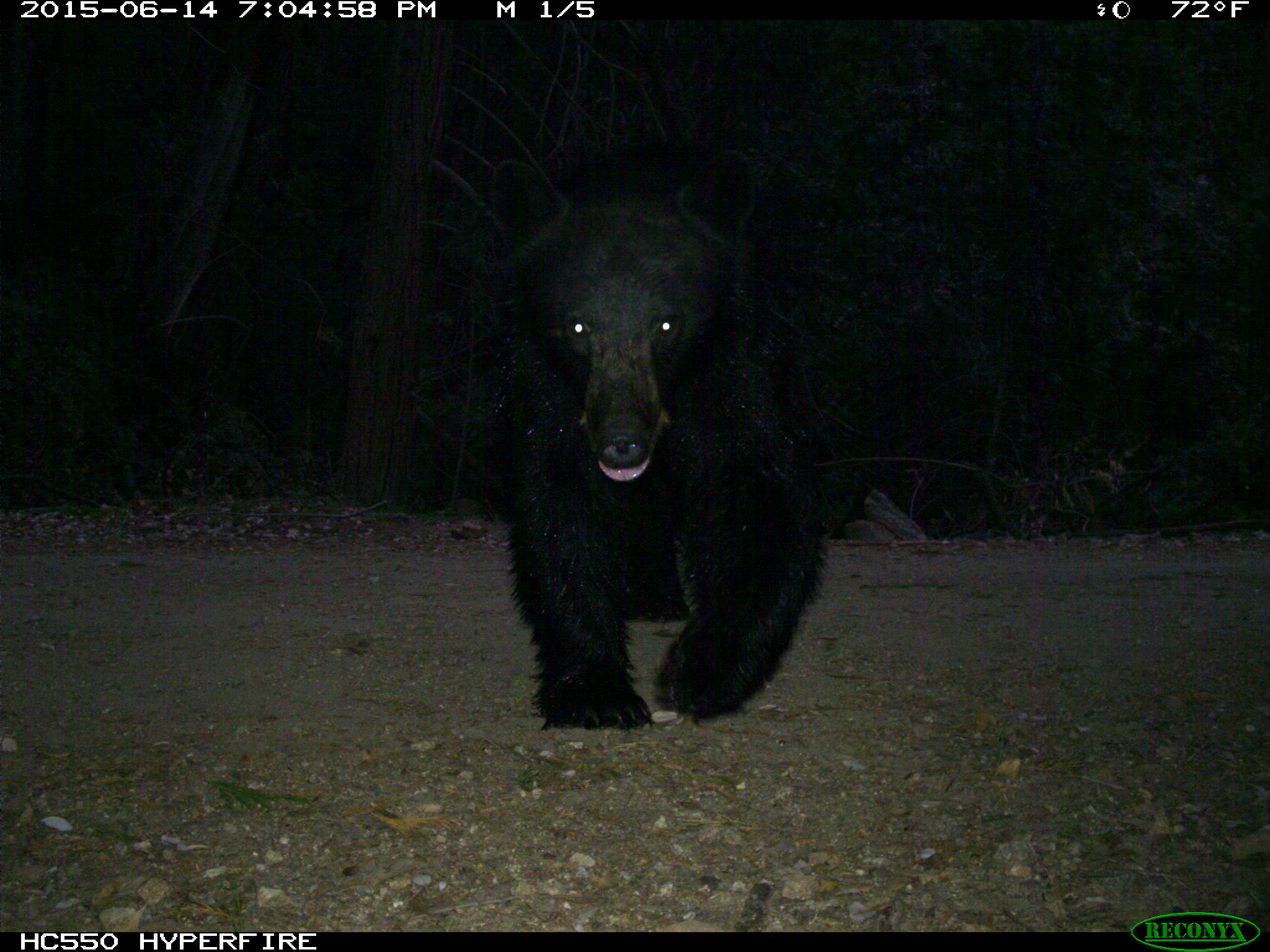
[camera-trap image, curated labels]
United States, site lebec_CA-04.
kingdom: Animalia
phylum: Chordata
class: Mammalia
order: Carnivora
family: Ursidae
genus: Ursus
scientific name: Ursus americanus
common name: american black bear